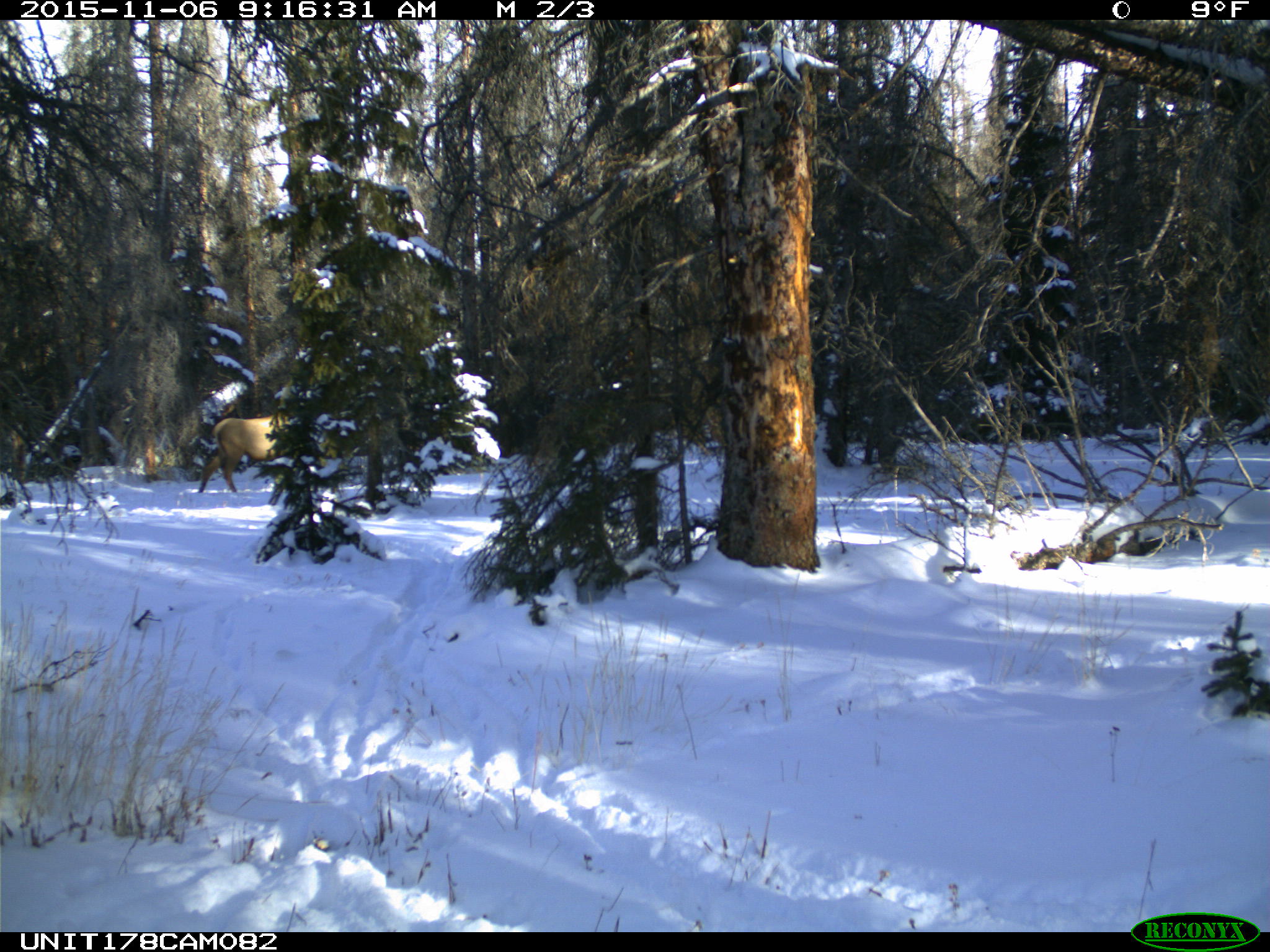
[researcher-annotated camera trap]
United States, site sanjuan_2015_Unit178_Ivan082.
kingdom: Animalia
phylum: Chordata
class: Mammalia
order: Artiodactyla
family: Cervidae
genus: Cervus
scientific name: Cervus elaphus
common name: red deer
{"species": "Cervus elaphus (red deer)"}